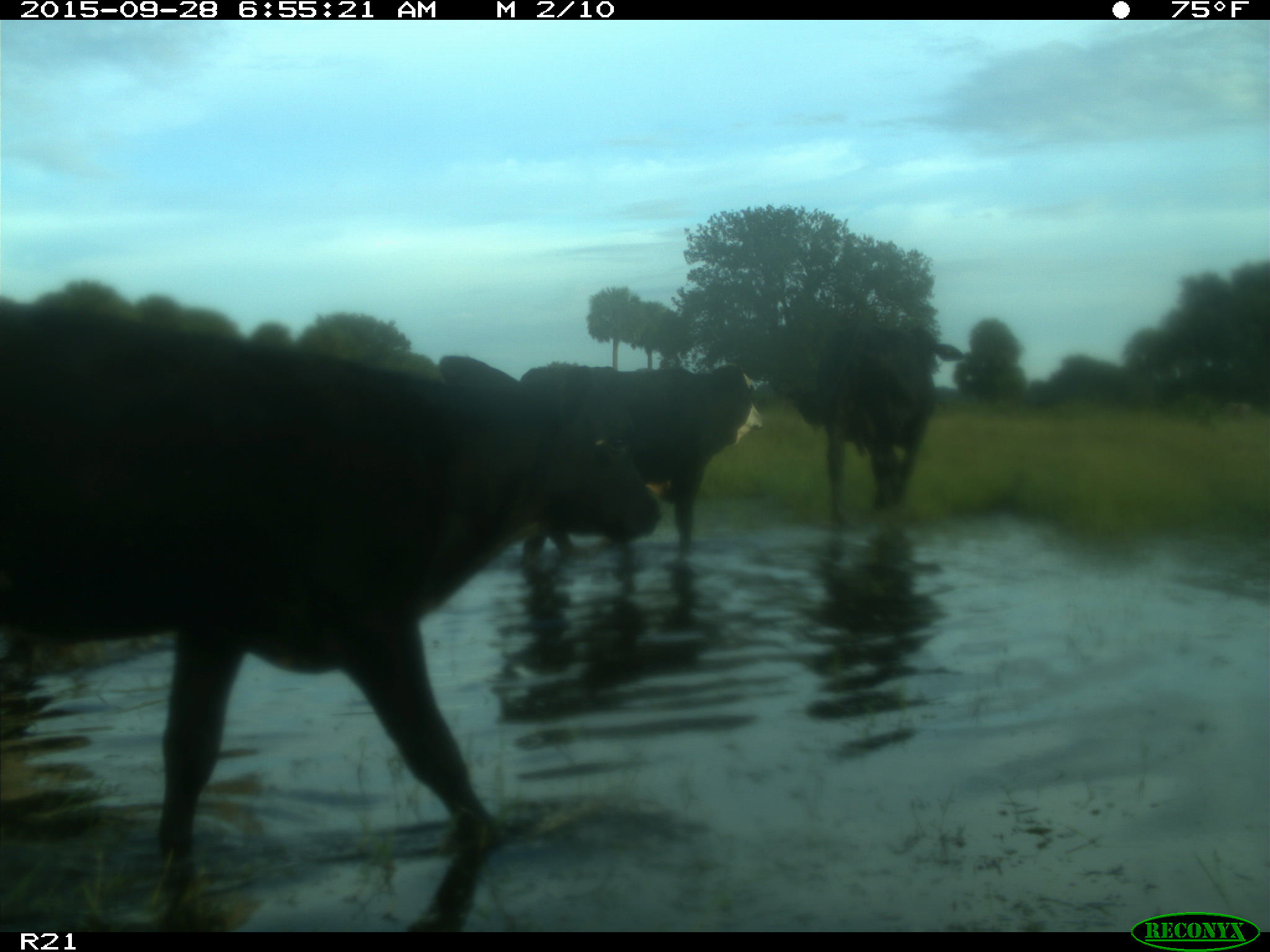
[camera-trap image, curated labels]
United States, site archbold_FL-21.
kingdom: Animalia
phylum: Chordata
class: Mammalia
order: Artiodactyla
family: Bovidae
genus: Bos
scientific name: Bos taurus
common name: domestic cow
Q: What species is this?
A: Bos taurus (domestic cow).